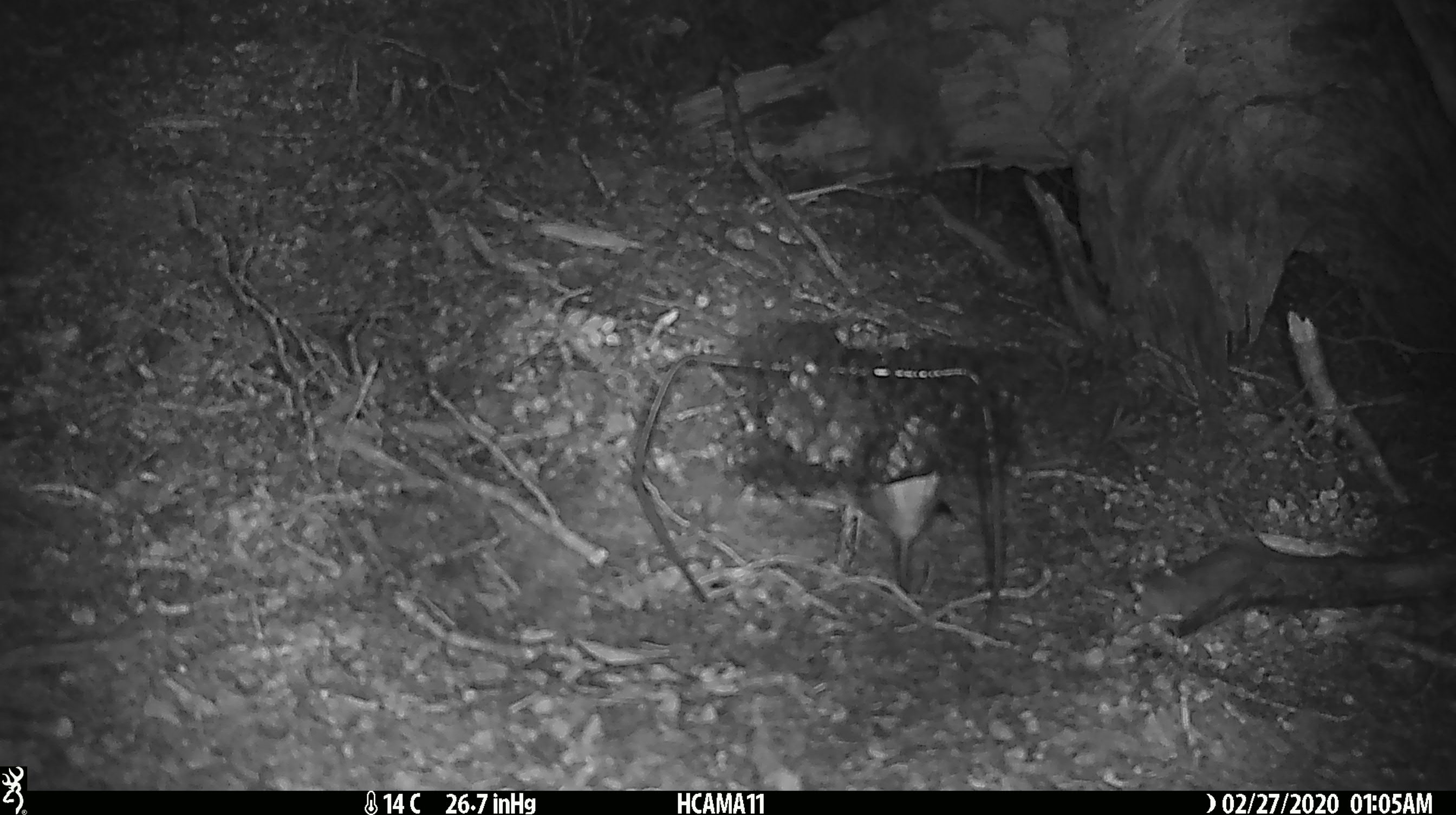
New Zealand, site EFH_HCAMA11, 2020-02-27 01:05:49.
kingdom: Animalia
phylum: Chordata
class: Mammalia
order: Rodentia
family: Muridae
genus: Mus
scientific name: Mus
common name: mouse